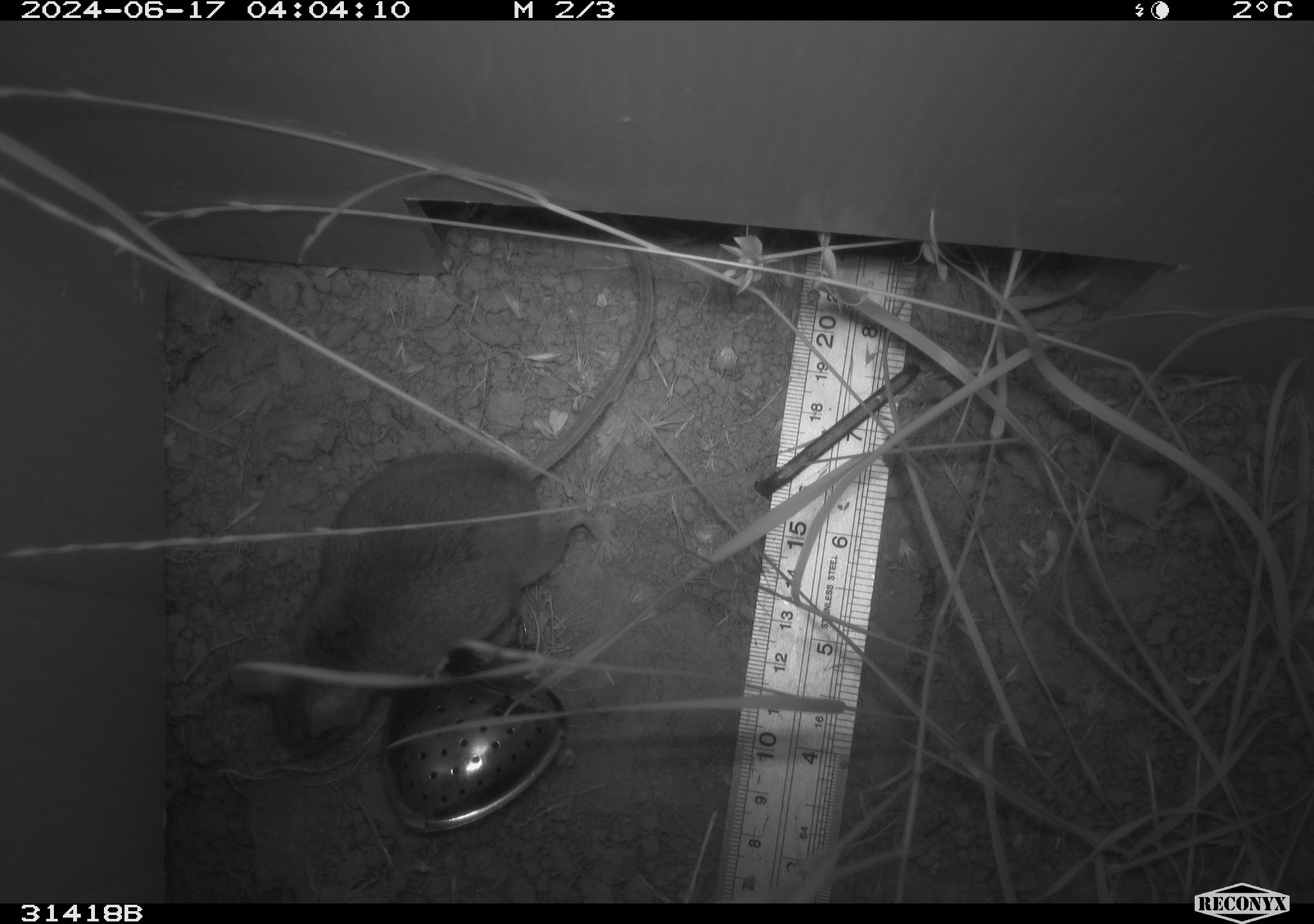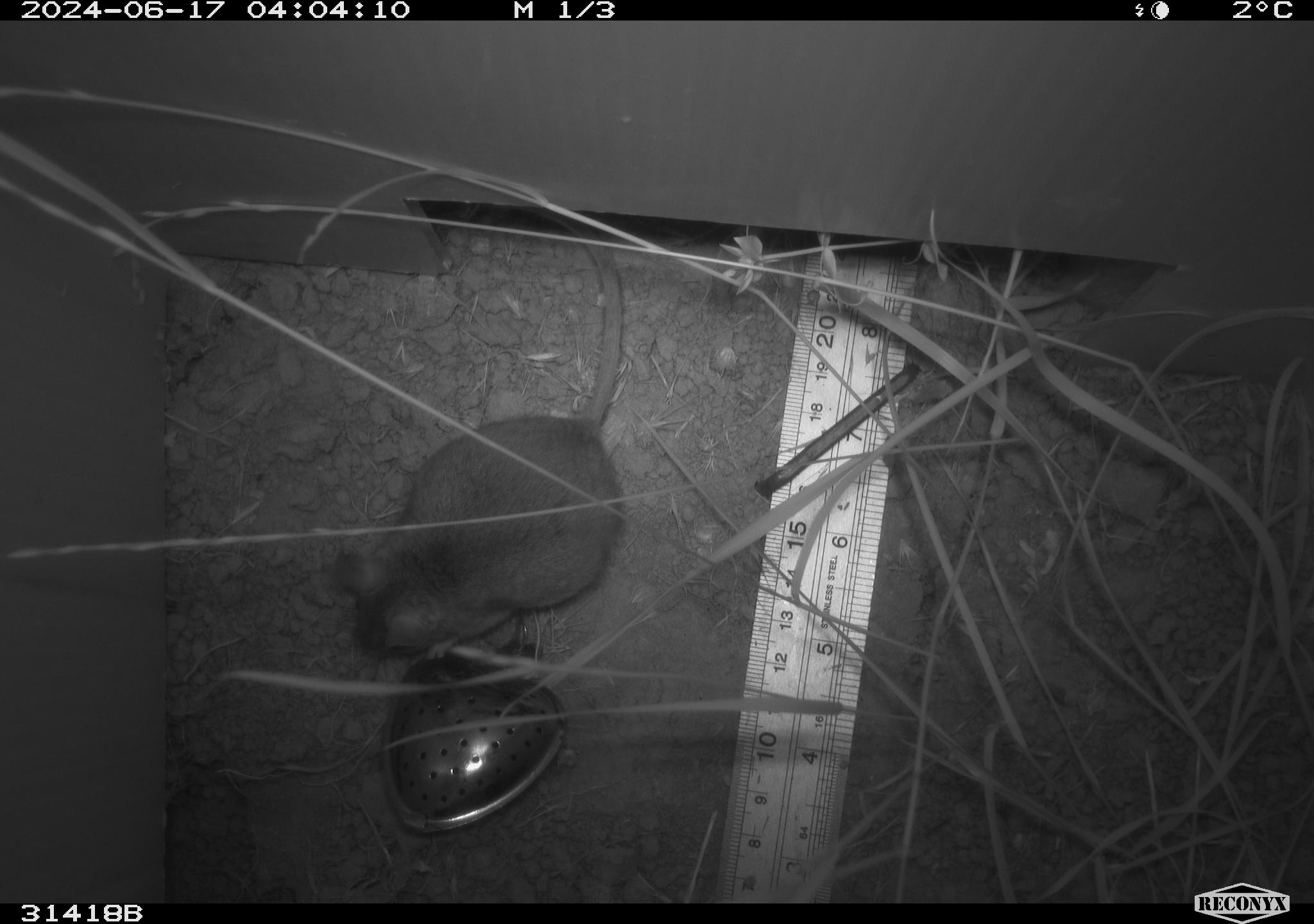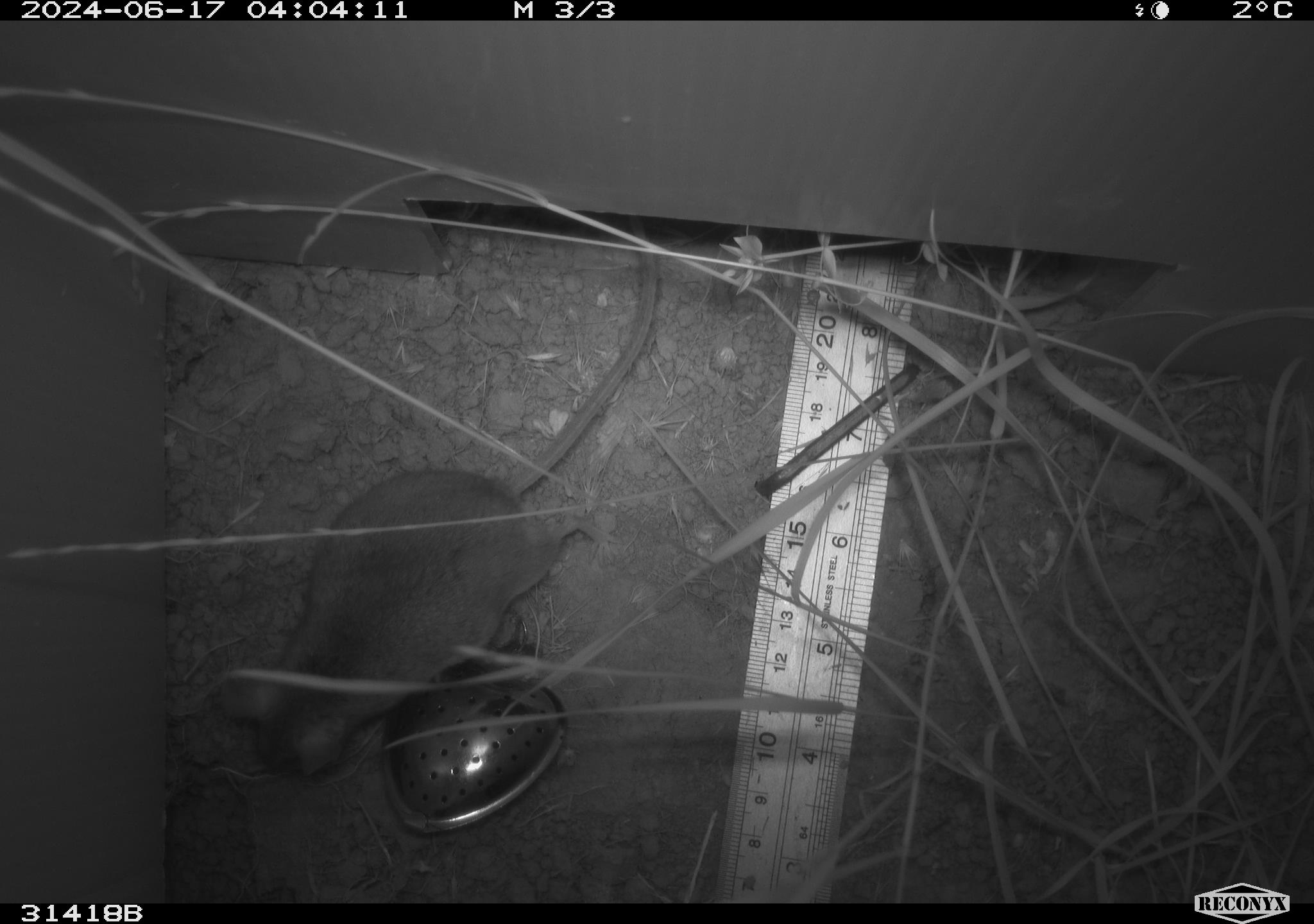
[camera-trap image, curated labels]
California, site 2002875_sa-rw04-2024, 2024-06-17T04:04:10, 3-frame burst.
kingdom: Animalia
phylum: Chordata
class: Mammalia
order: Rodentia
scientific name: Rodentia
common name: rodent